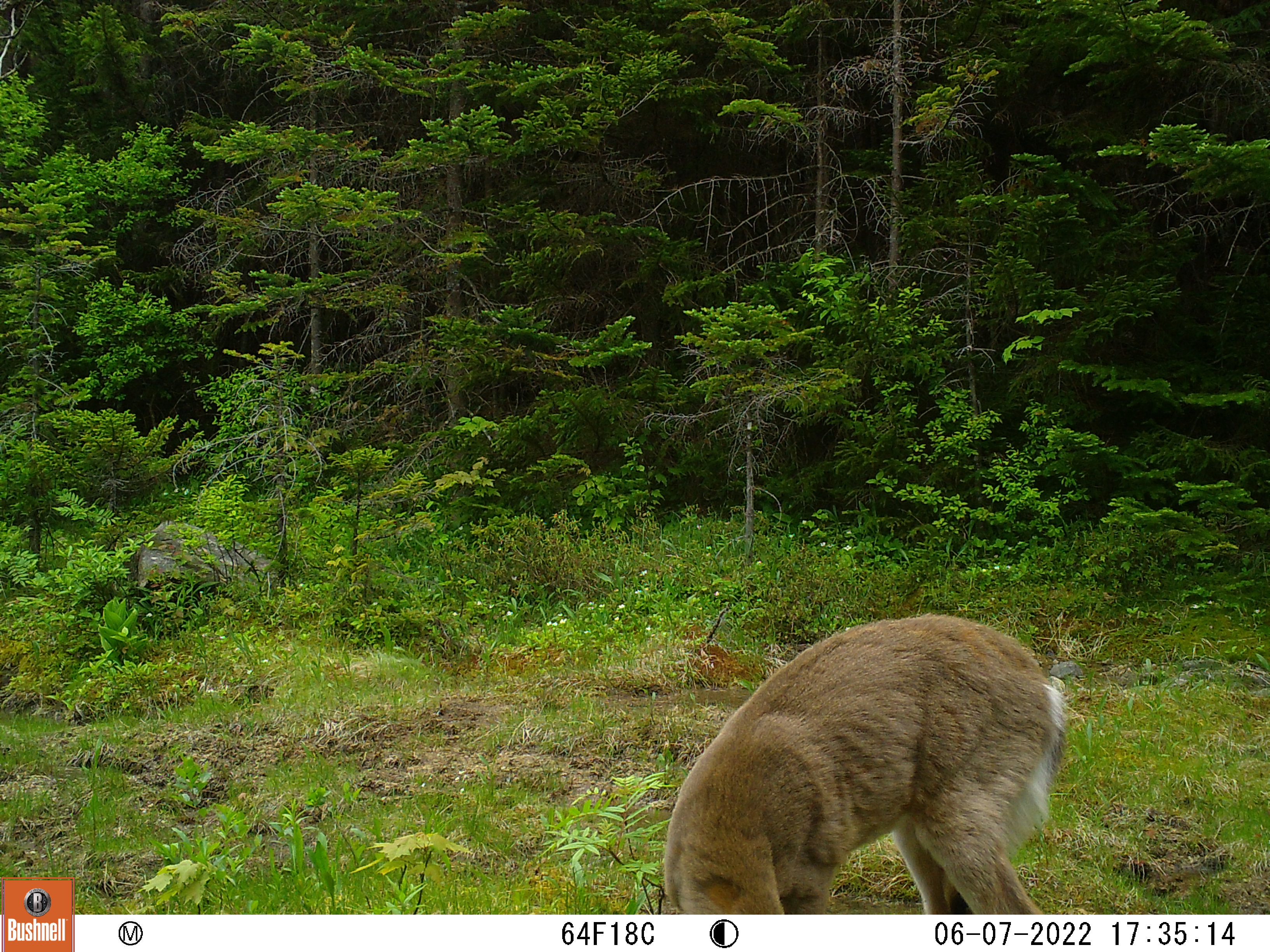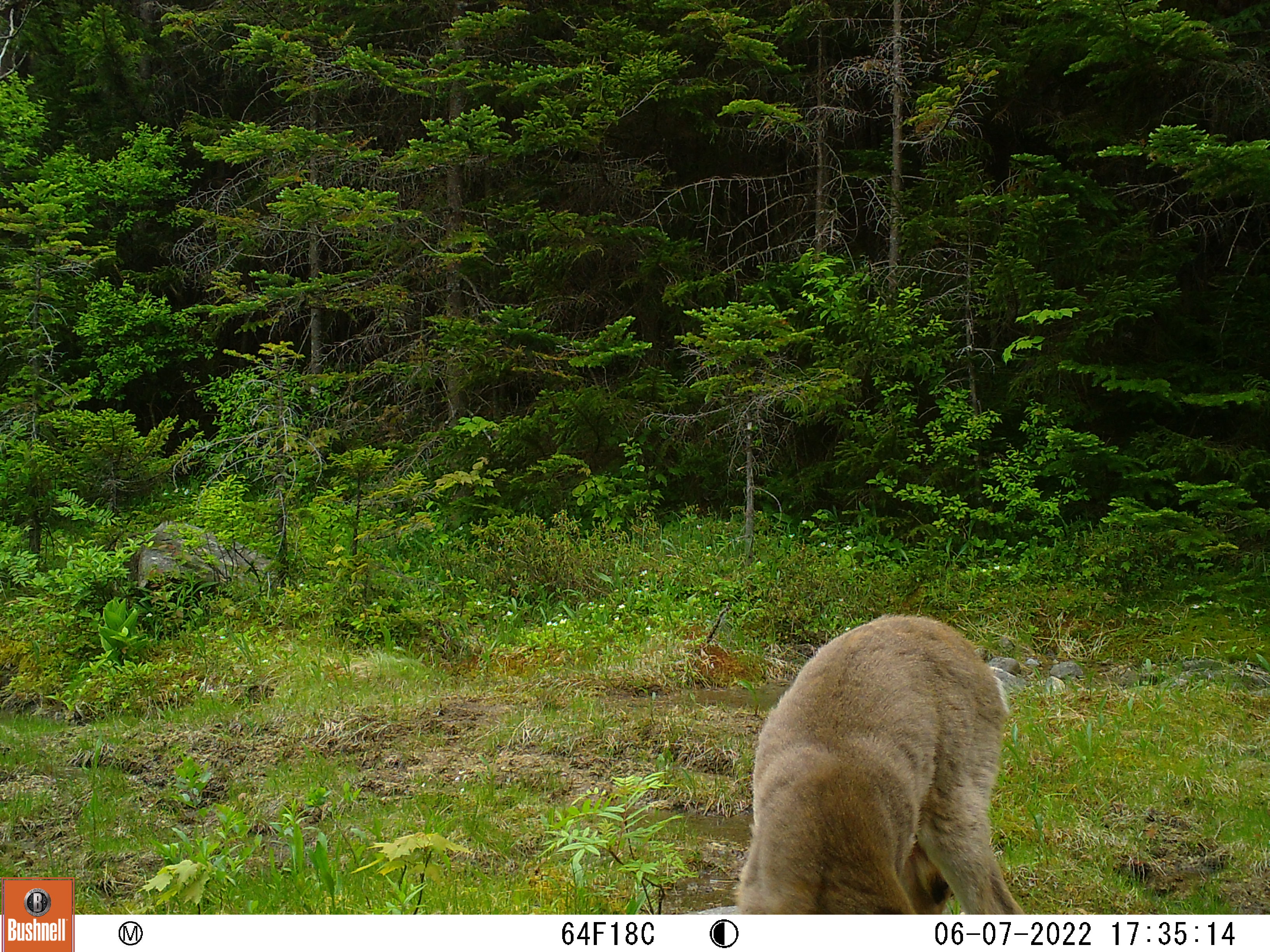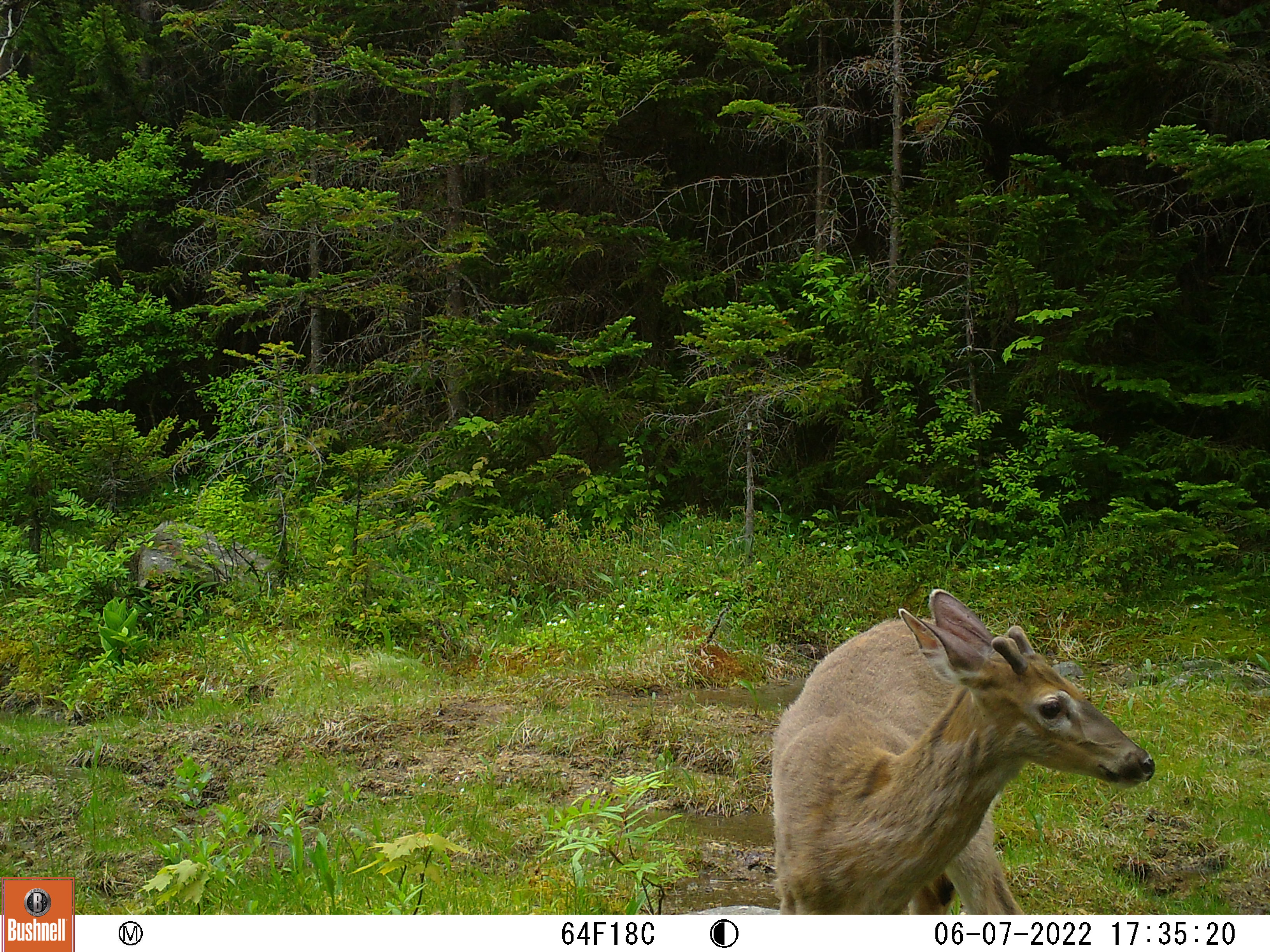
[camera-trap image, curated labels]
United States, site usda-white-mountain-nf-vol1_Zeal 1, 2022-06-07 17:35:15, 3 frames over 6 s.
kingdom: Animalia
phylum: Chordata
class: Mammalia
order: Artiodactyla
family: Cervidae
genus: Odocoileus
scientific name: Odocoileus virginianus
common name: white-tailed deer